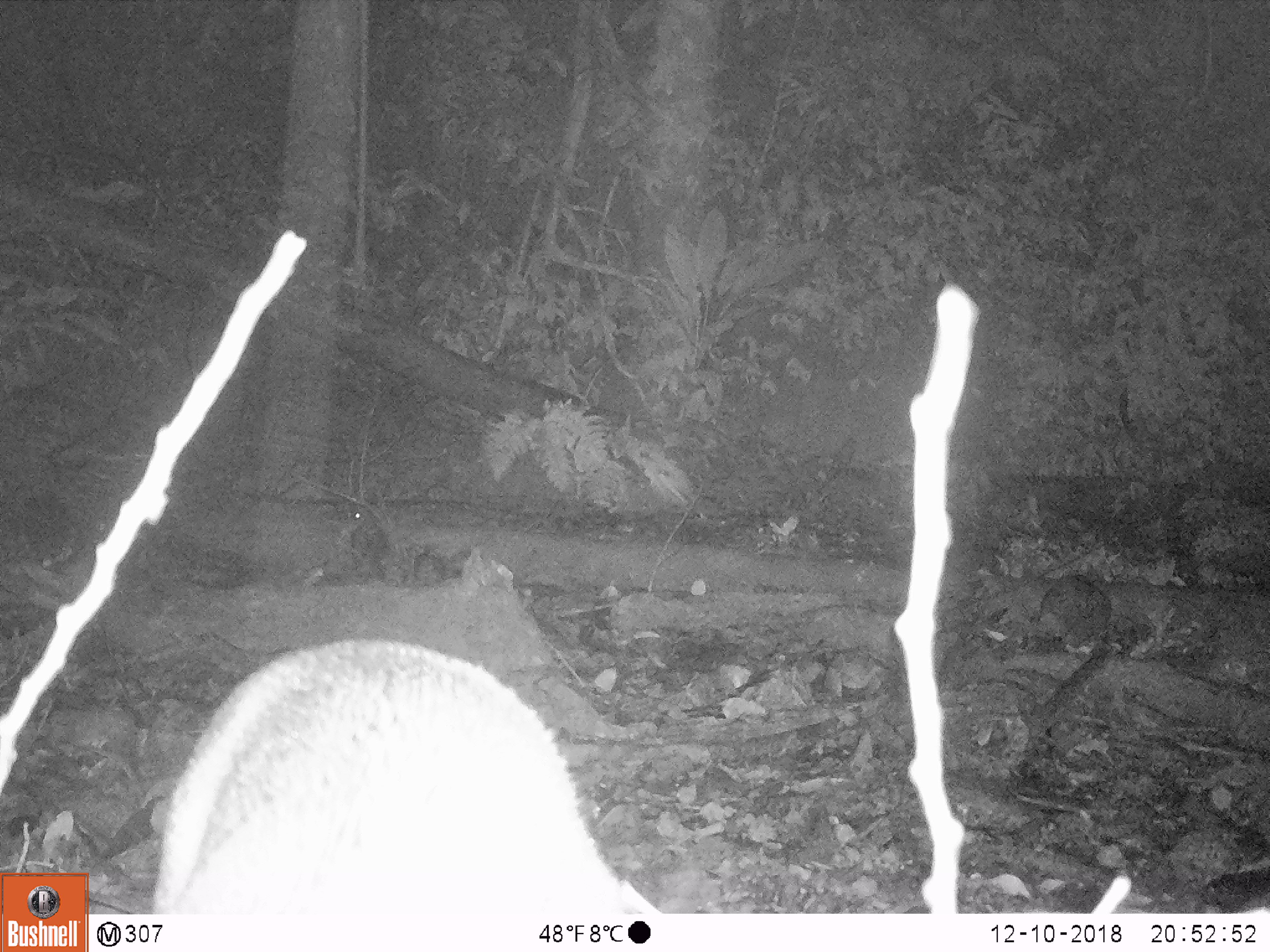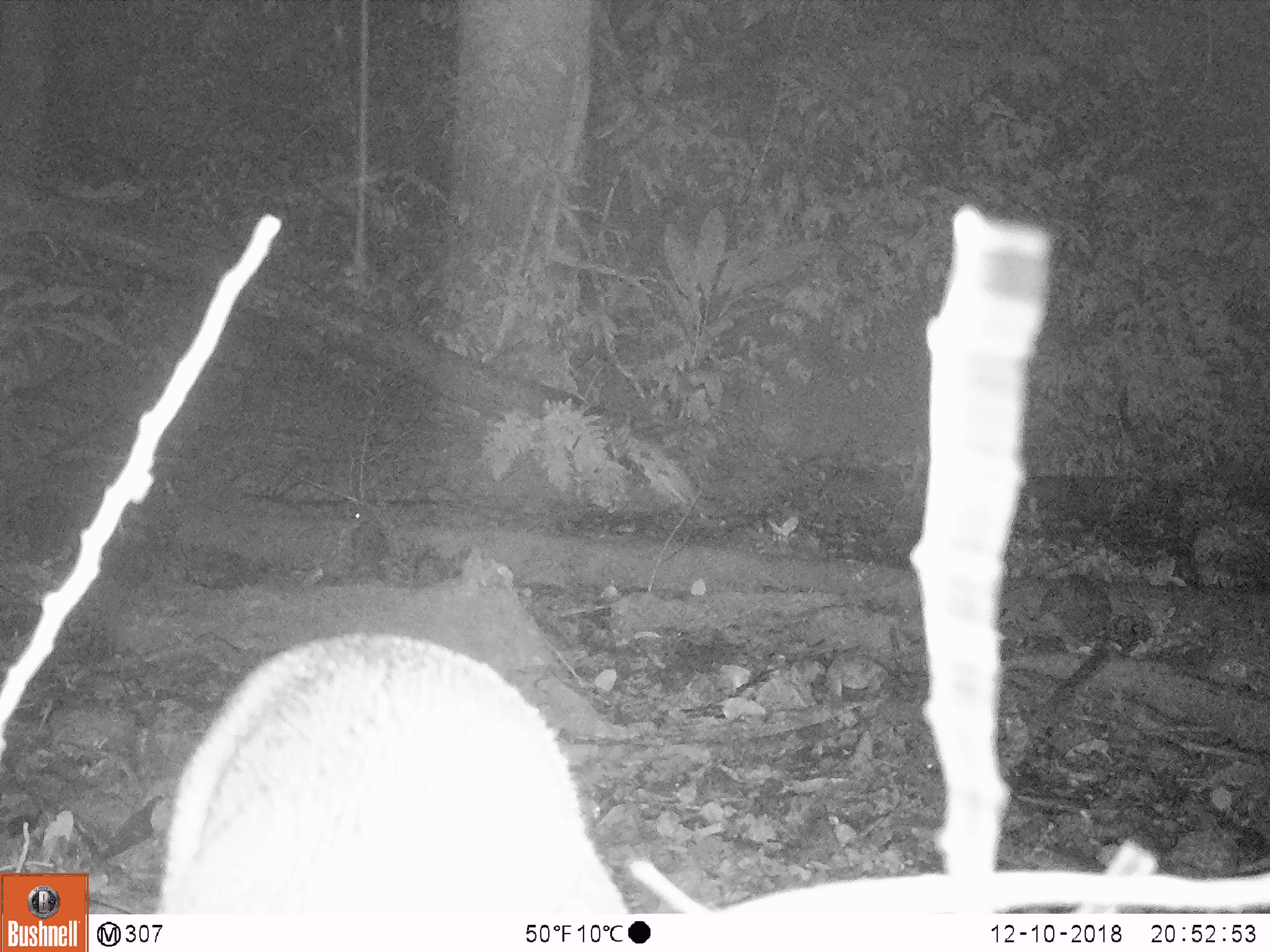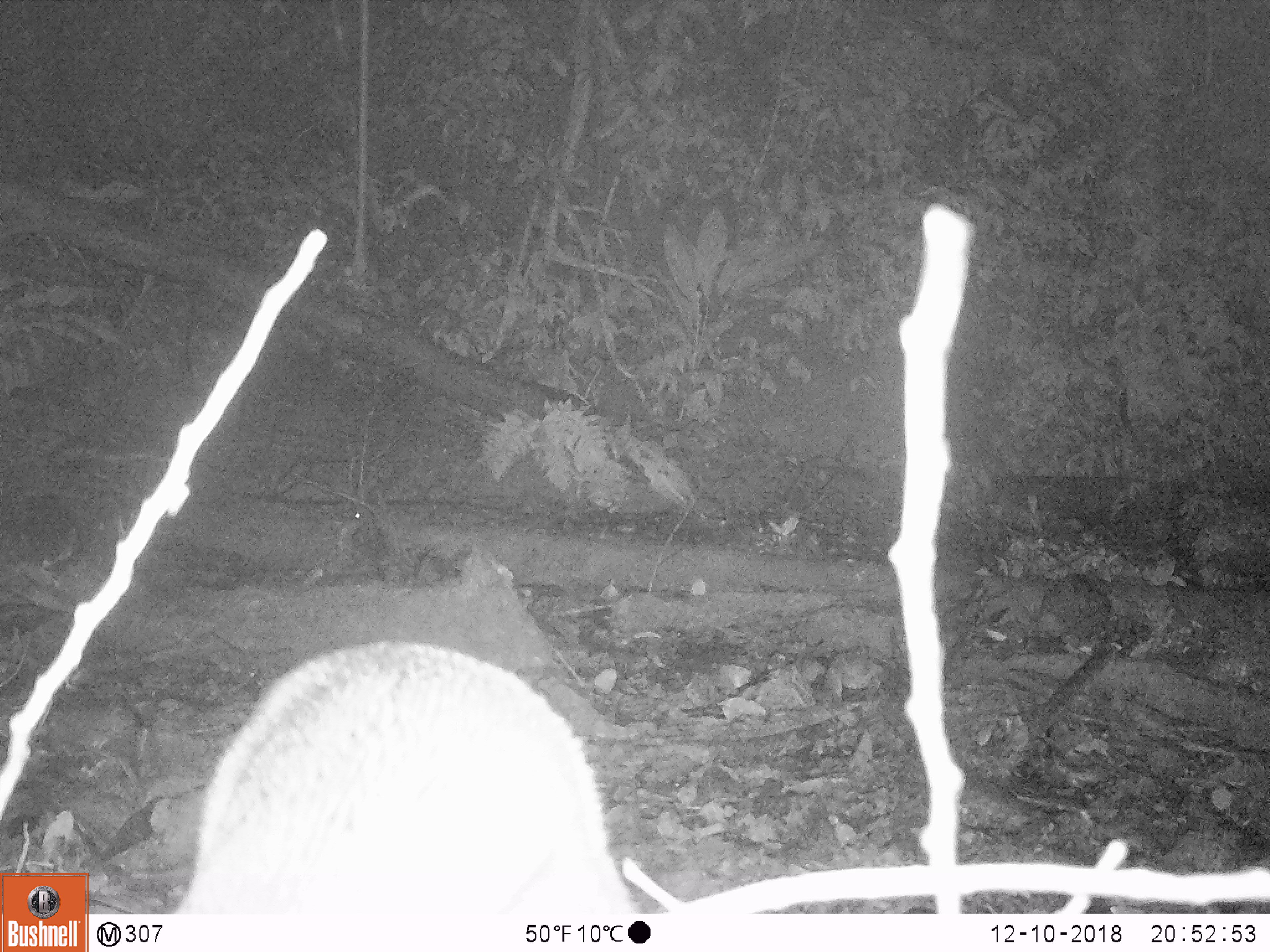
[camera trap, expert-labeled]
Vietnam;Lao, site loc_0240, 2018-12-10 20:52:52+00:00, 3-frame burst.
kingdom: Animalia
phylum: Chordata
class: Mammalia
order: Artiodactyla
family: Cervidae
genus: Muntiacus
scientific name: Muntiacus vuquangensis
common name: large-antlered muntjac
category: large antlered muntjac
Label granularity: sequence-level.